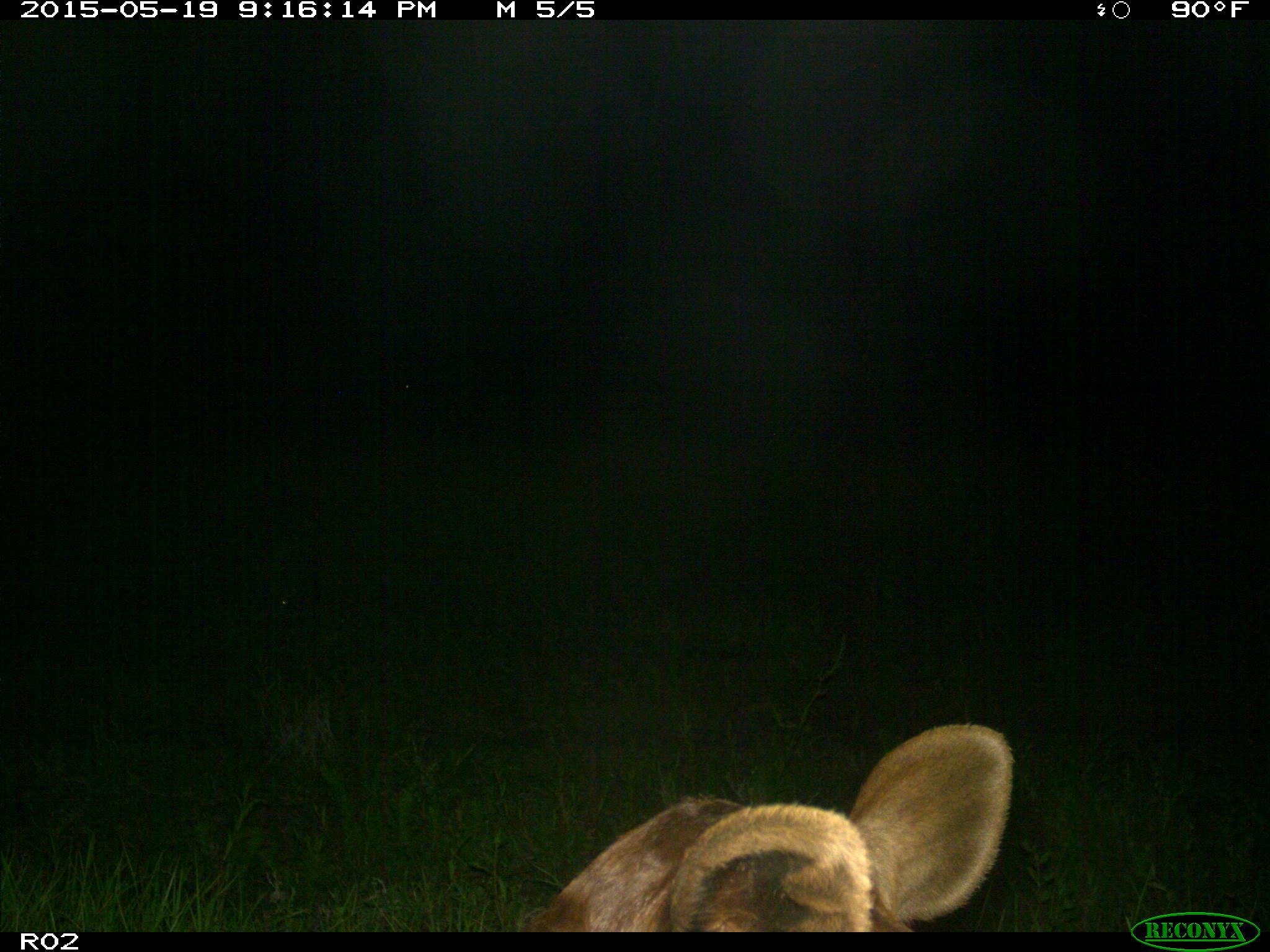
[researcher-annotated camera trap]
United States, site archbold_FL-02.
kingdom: Animalia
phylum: Chordata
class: Mammalia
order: Artiodactyla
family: Bovidae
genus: Bos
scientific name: Bos taurus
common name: domestic cow